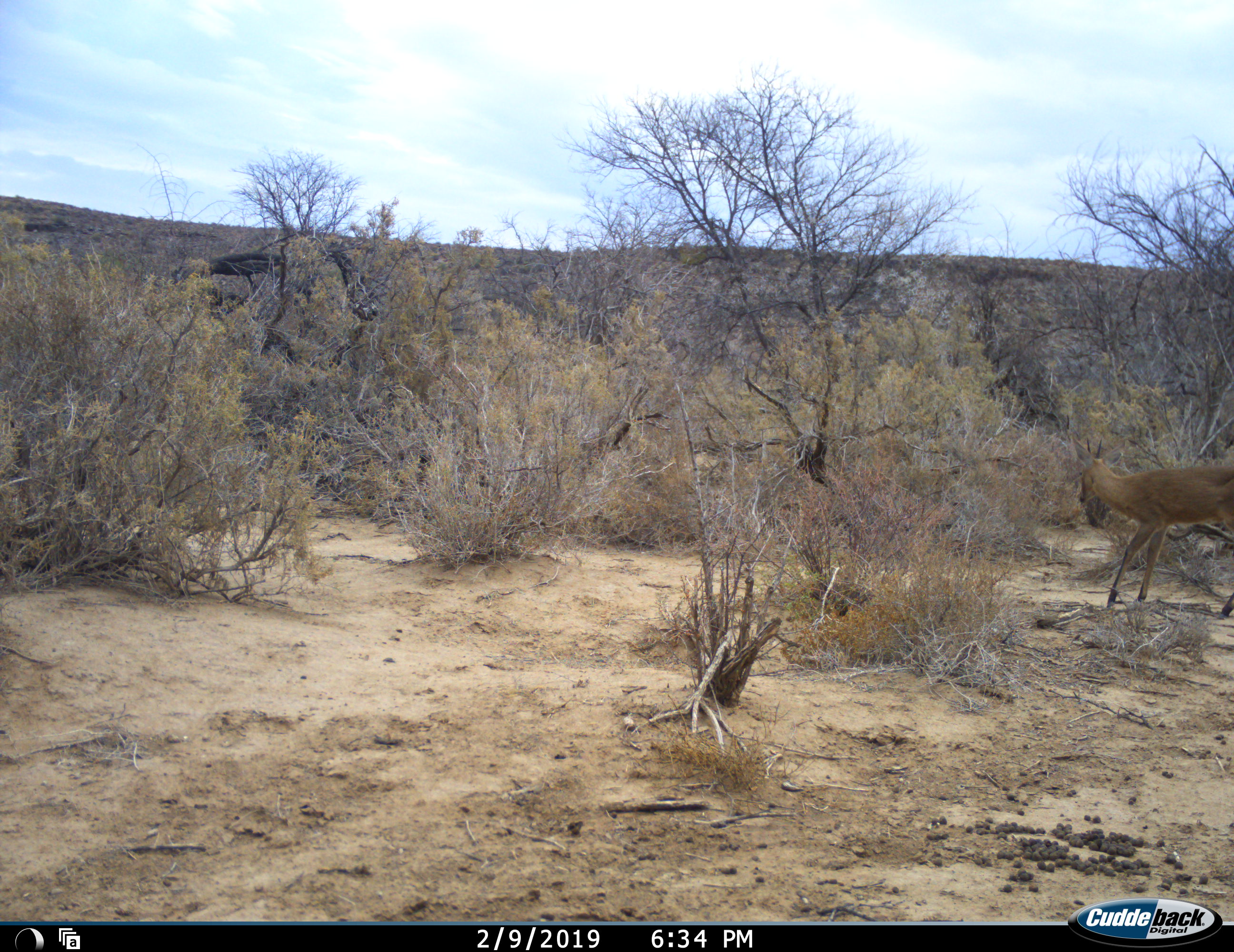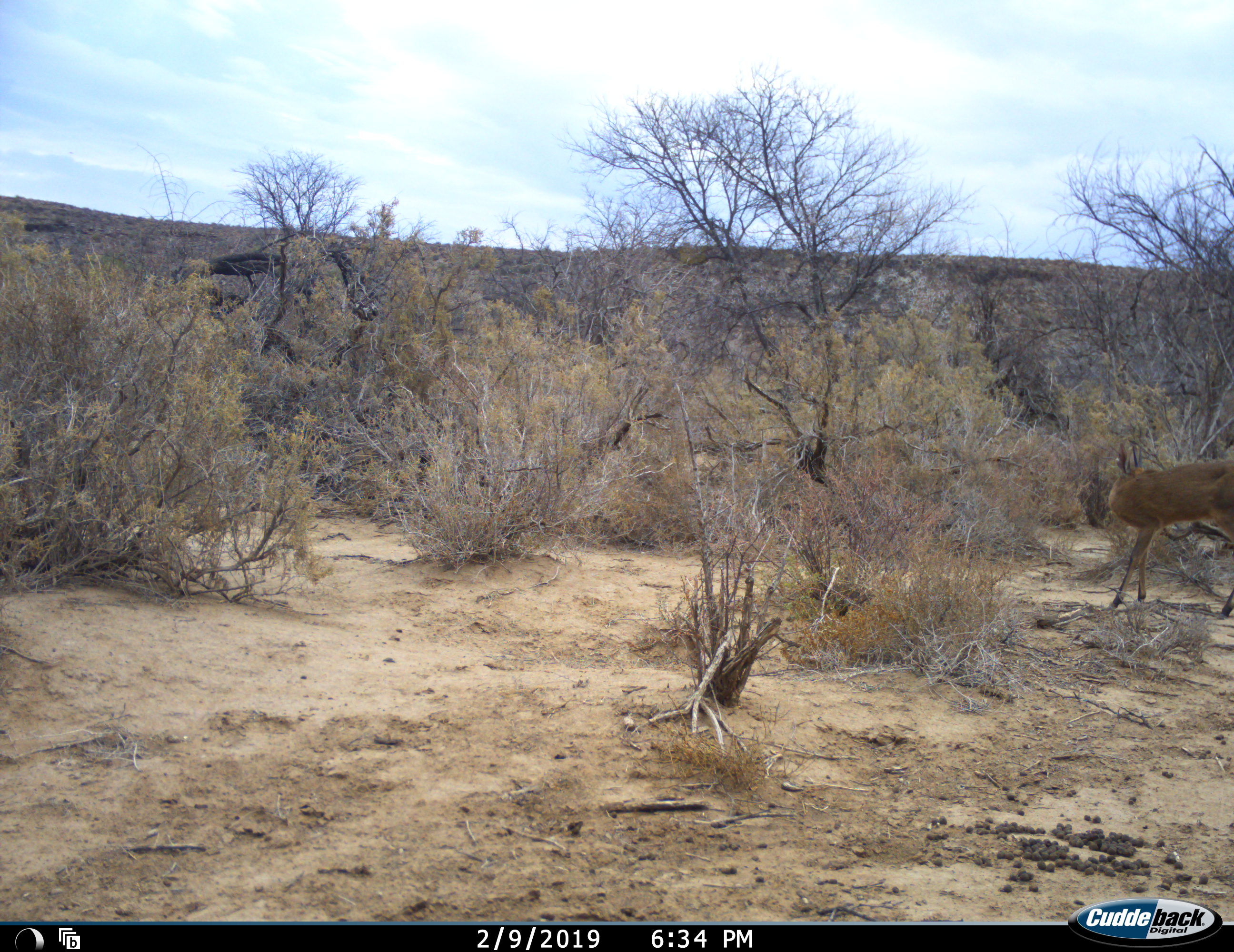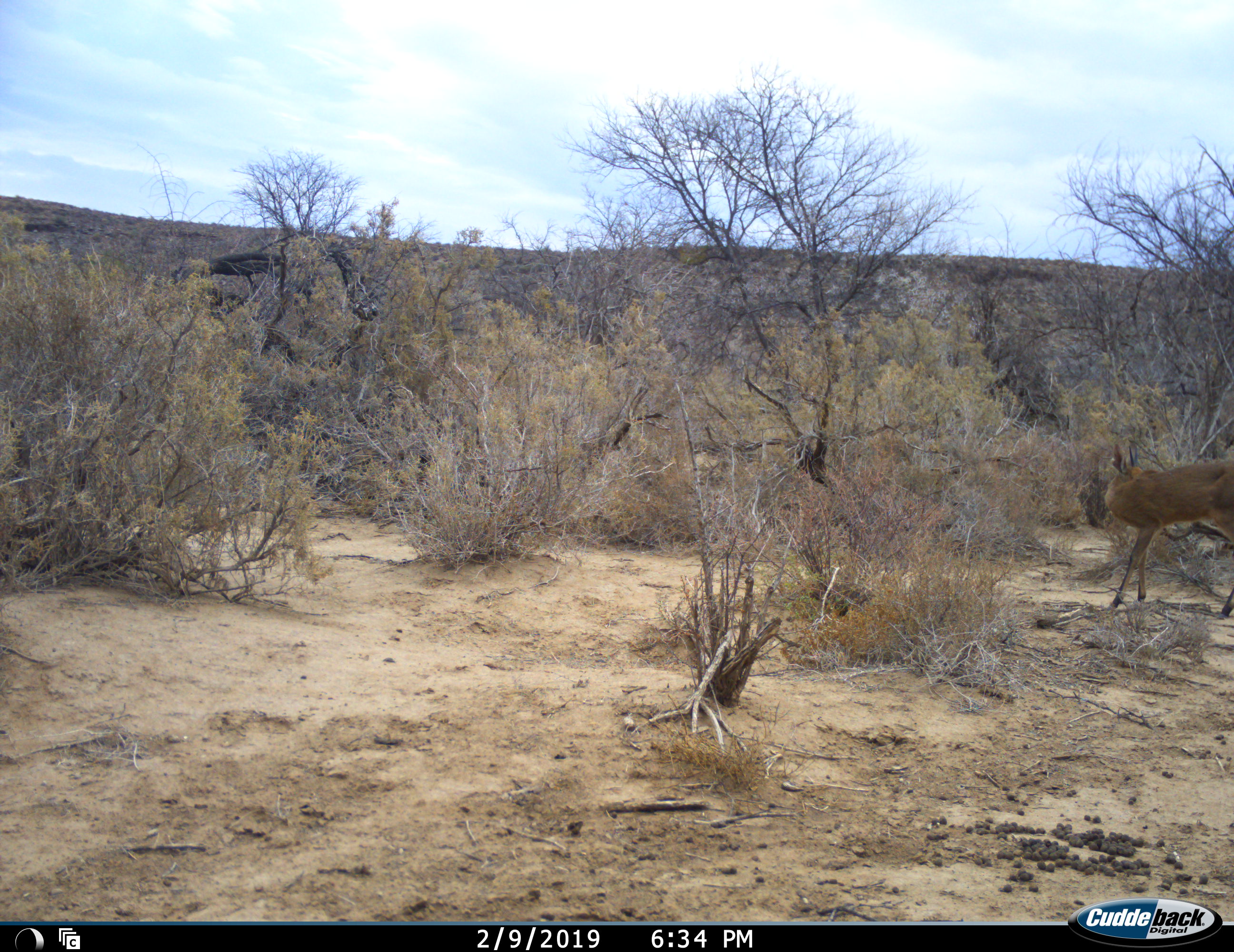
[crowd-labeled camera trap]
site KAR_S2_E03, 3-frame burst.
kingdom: Animalia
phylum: Chordata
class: Mammalia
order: Artiodactyla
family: Bovidae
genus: Sylvicapra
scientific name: Sylvicapra grimmia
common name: common duiker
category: duikercommongrey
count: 1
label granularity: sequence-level